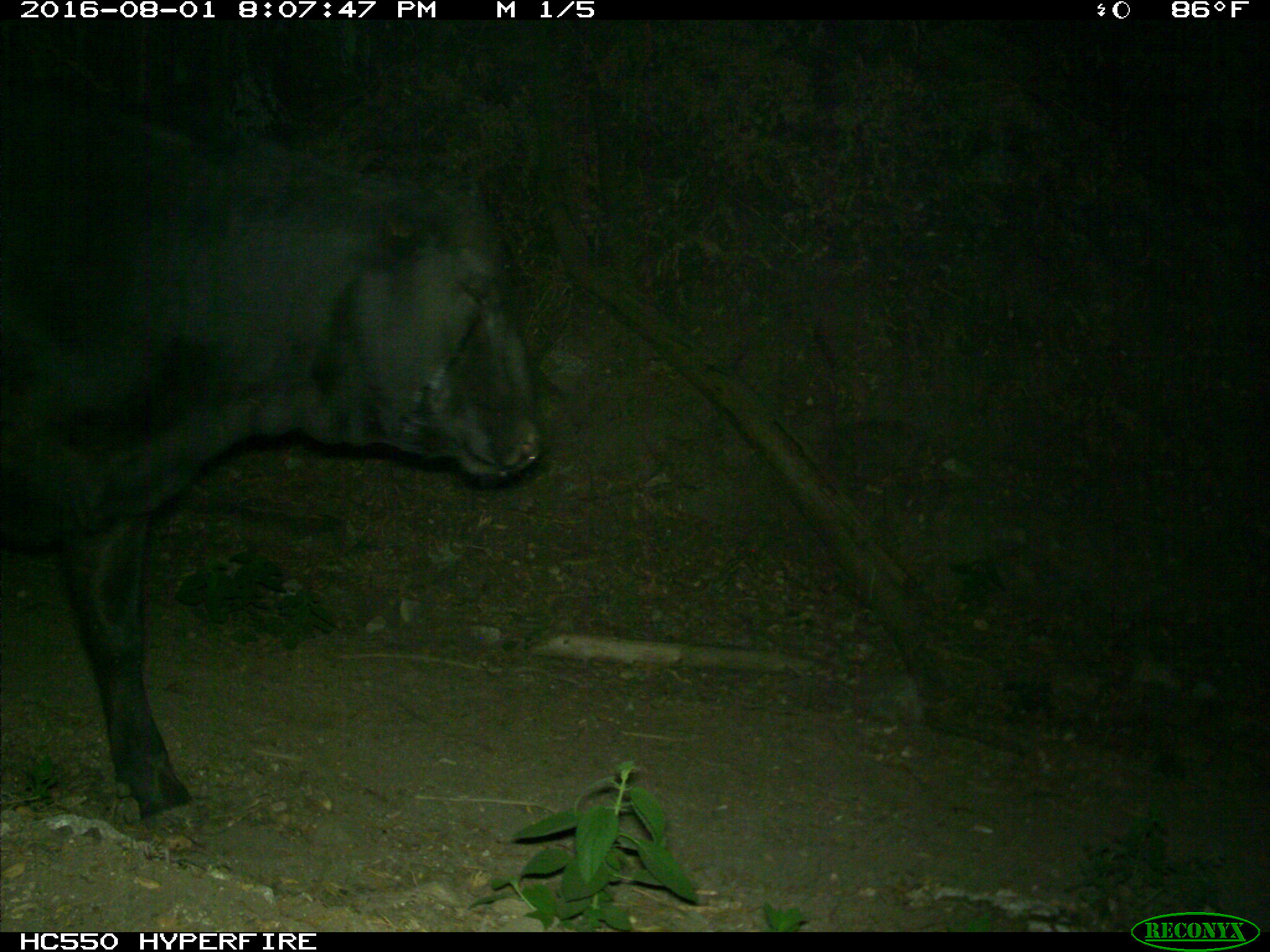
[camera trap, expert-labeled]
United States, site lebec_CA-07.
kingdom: Animalia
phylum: Chordata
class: Mammalia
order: Artiodactyla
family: Bovidae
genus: Bos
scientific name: Bos taurus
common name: domestic cow